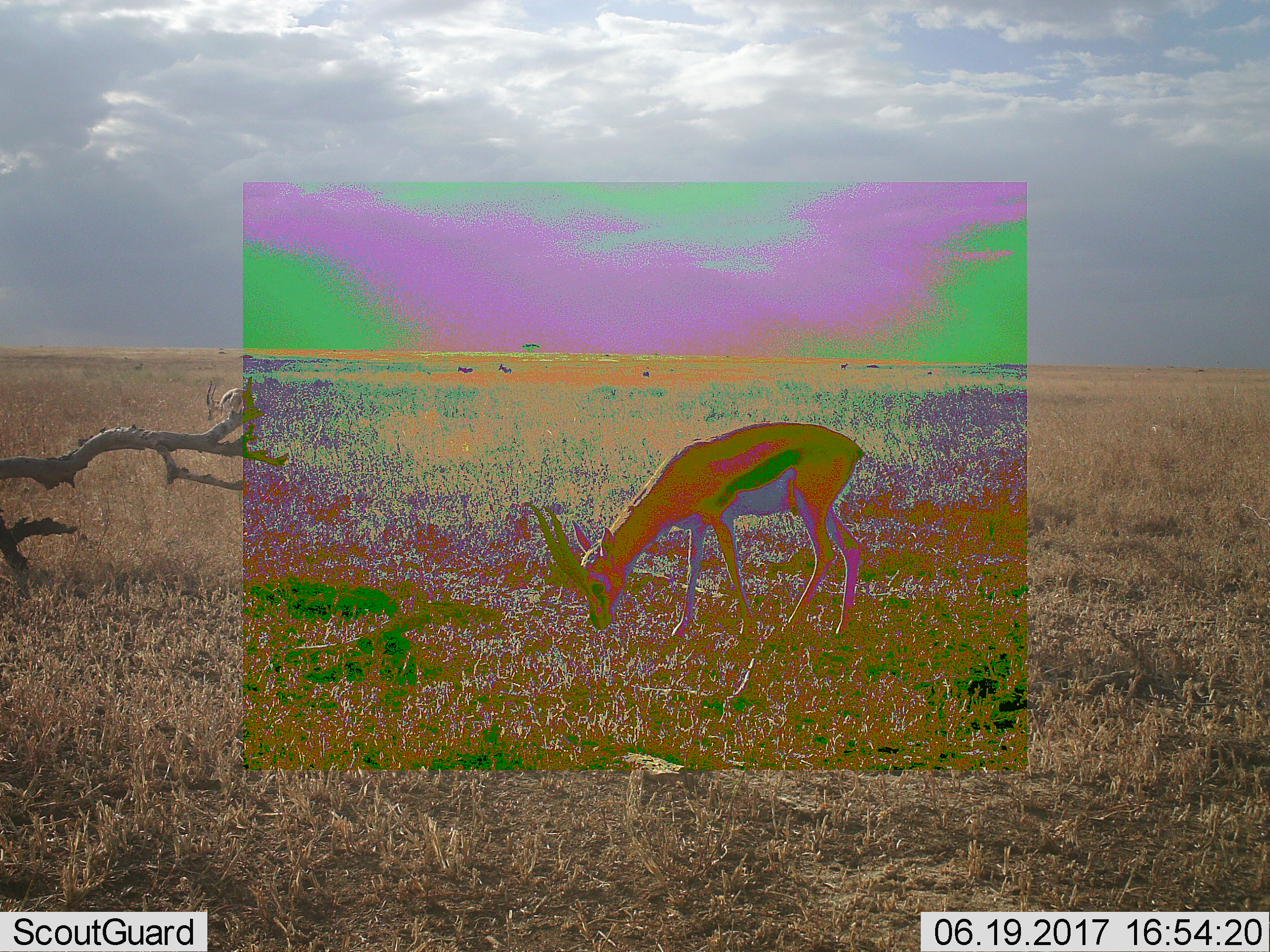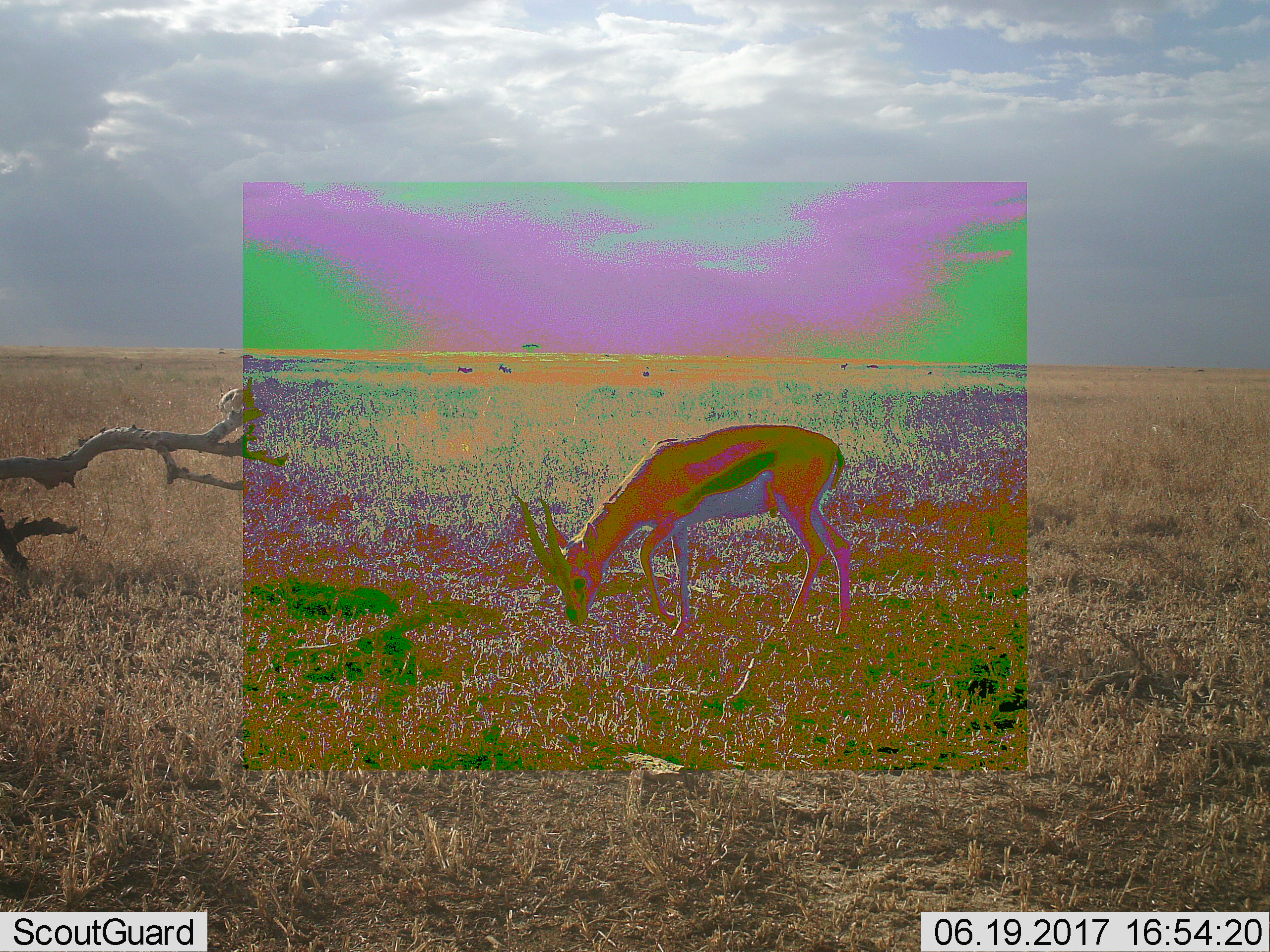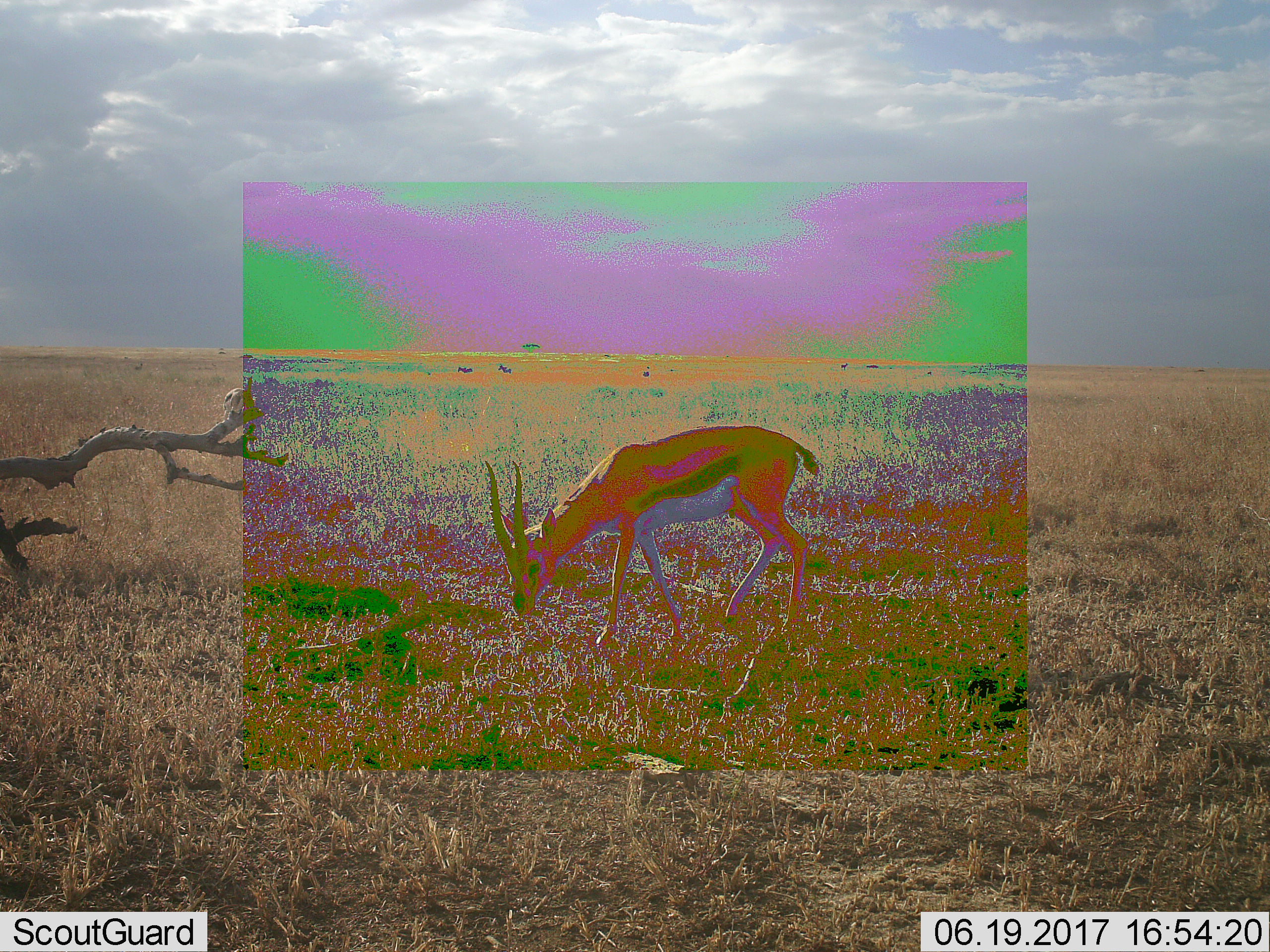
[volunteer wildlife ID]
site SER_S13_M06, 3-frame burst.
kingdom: Animalia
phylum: Chordata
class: Mammalia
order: Artiodactyla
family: Bovidae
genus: Eudorcas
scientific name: Eudorcas thomsonii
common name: thomson's gazelle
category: gazellethomsons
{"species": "gazellethomsons (thomson's gazelle) (Eudorcas thomsonii)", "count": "2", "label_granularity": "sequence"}